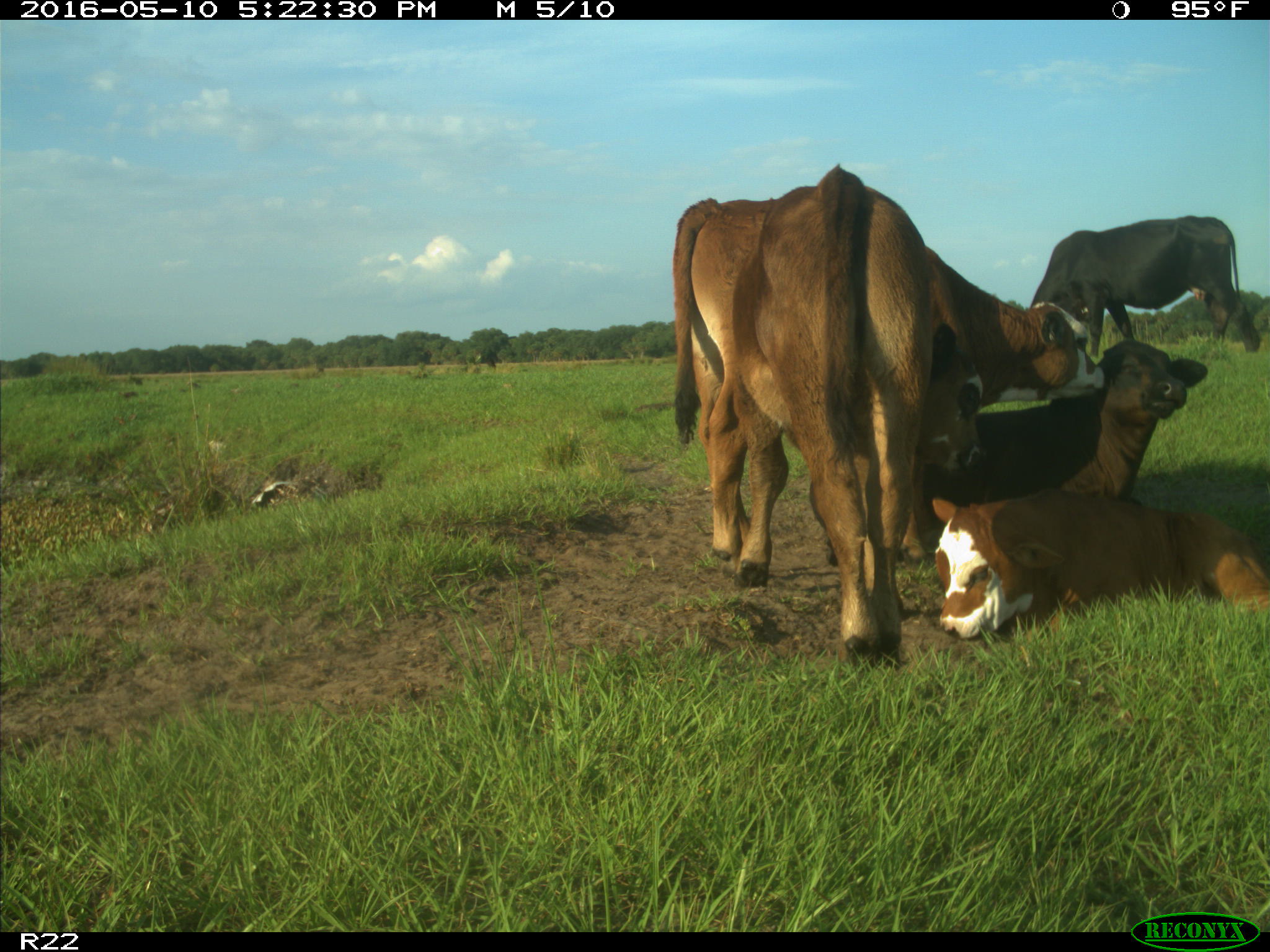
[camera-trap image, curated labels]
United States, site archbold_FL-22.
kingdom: Animalia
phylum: Chordata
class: Mammalia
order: Artiodactyla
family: Bovidae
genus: Bos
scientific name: Bos taurus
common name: domestic cow